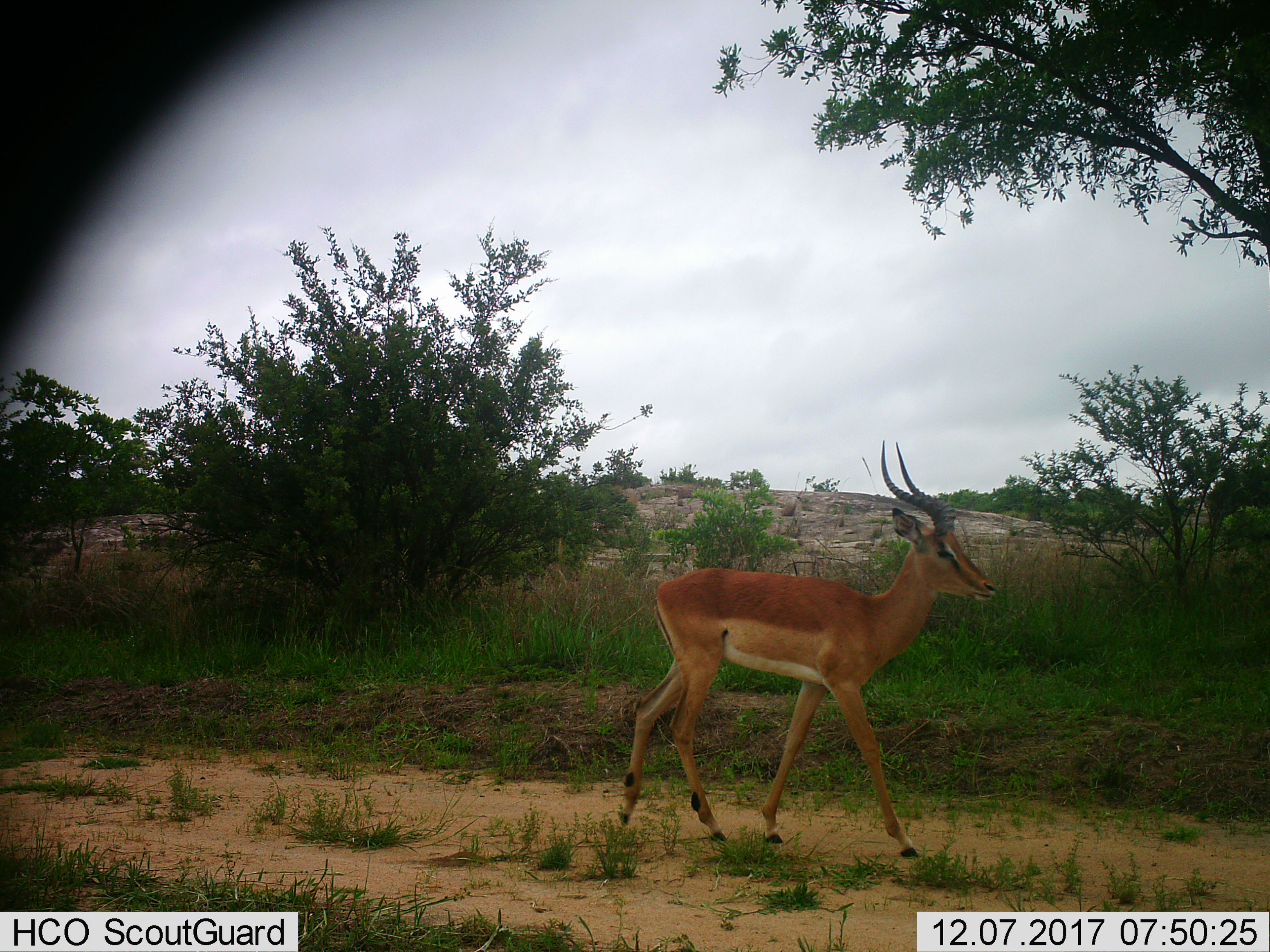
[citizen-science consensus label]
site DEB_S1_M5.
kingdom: Animalia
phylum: Chordata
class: Mammalia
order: Artiodactyla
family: Bovidae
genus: Aepyceros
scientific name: Aepyceros melampus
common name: impala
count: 1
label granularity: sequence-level